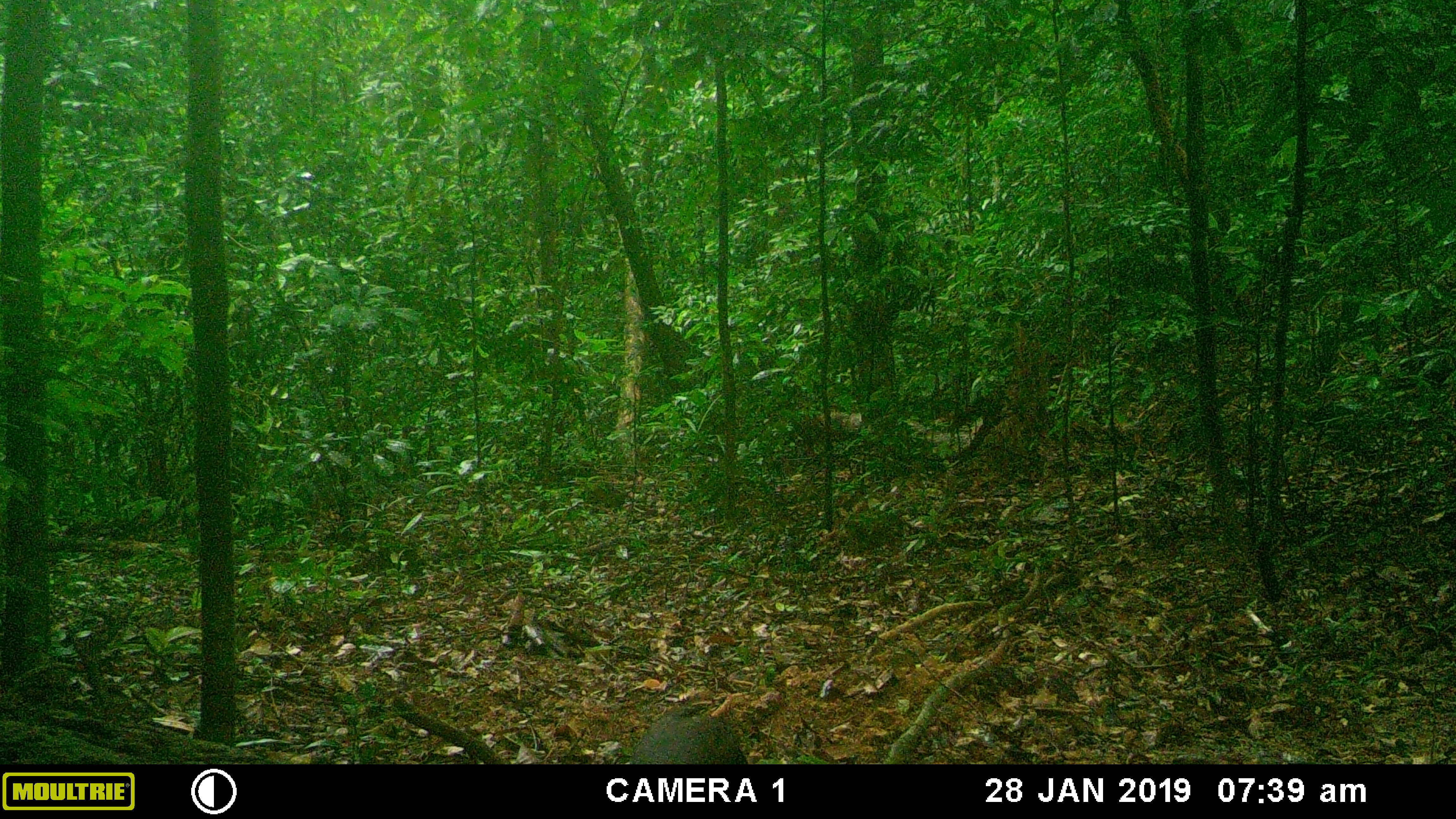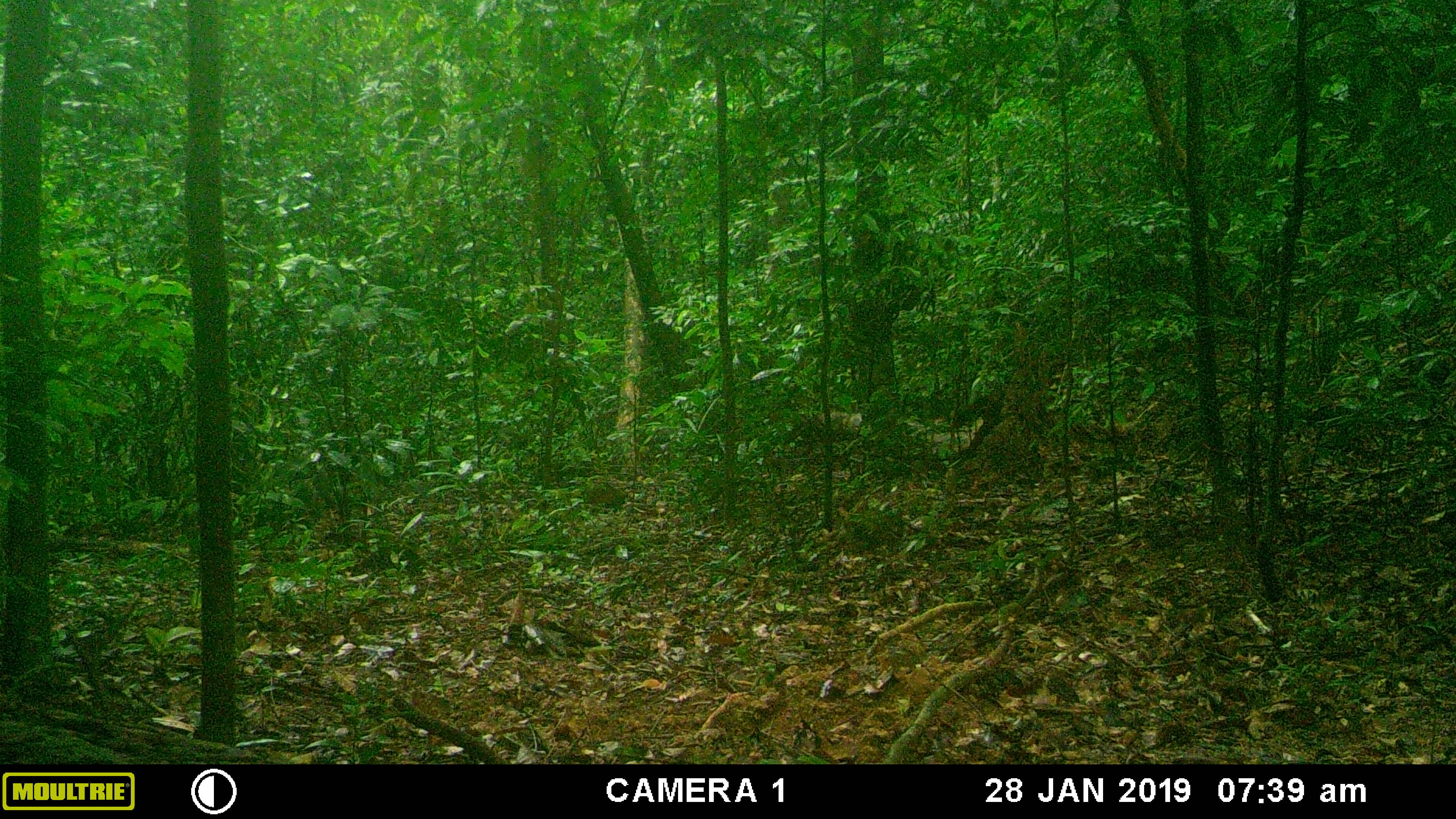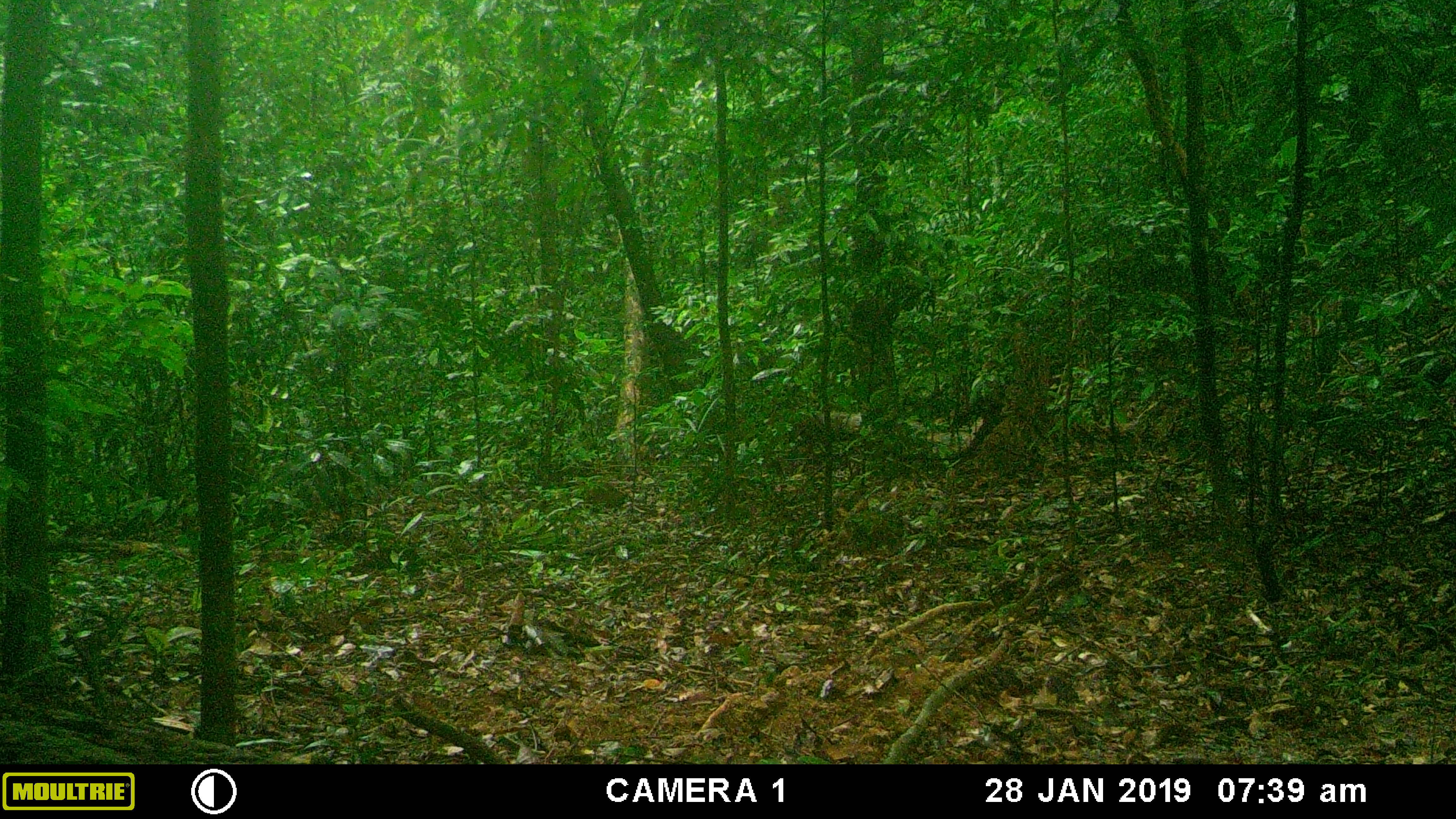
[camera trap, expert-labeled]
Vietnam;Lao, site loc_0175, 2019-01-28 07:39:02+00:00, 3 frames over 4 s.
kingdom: Animalia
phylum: Chordata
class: Mammalia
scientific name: Mammalia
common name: mammal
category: unidentified small mammal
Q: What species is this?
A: Unidentified small mammal (mammal) (Mammalia).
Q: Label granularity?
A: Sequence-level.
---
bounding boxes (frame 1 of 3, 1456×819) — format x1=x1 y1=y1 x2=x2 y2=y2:
unidentified small mammal: x1=629 y1=706 x2=749 y2=765